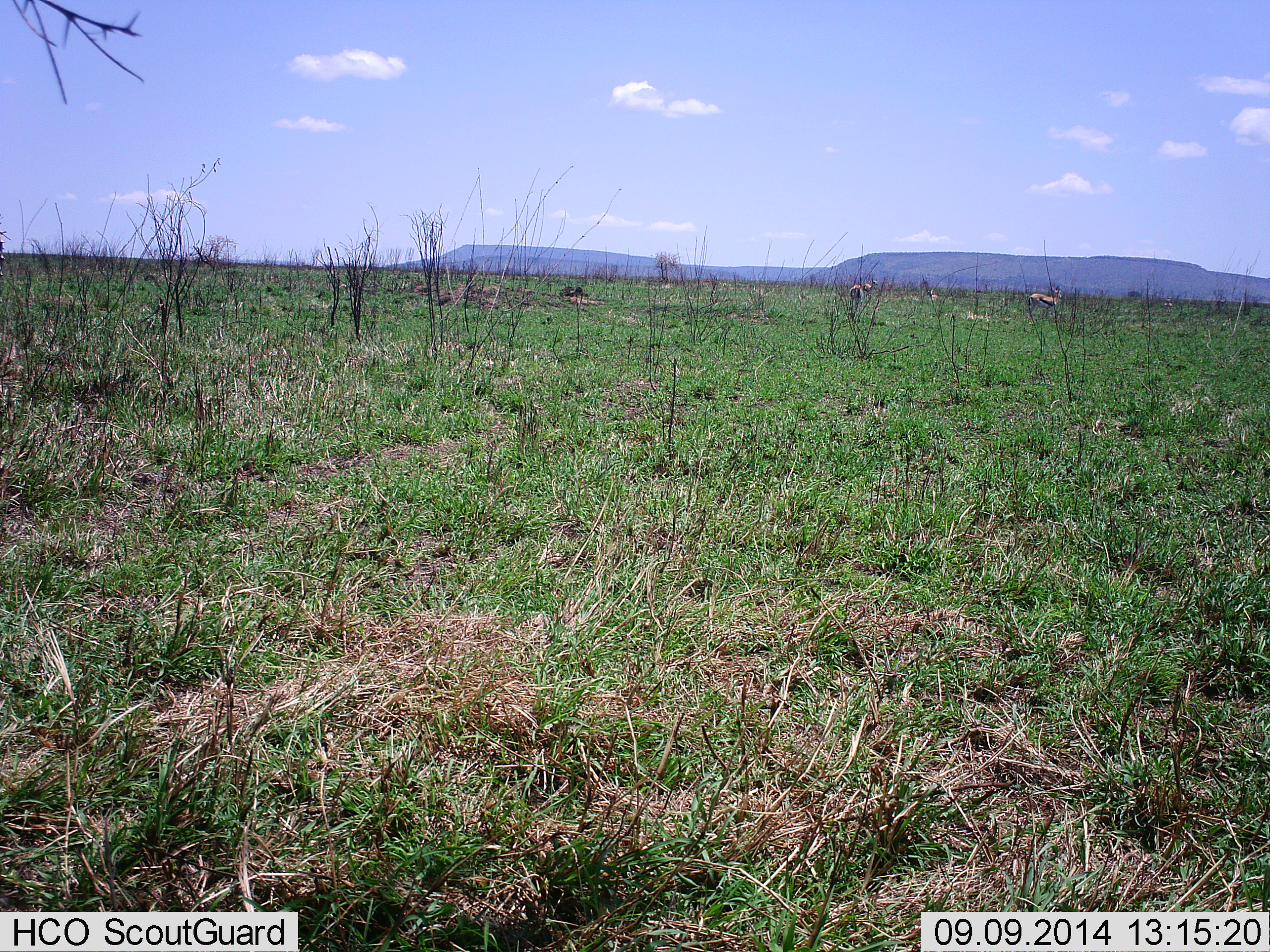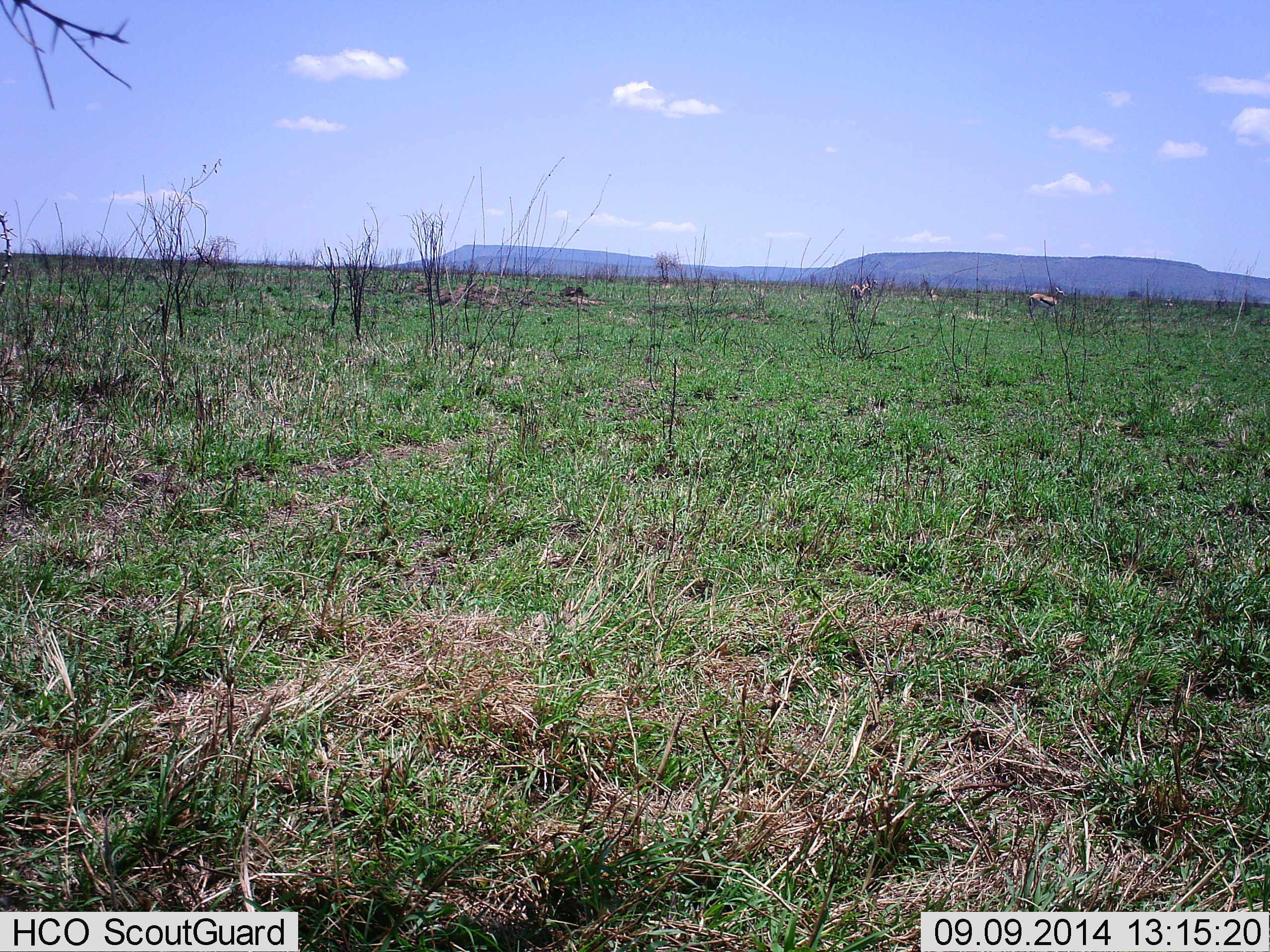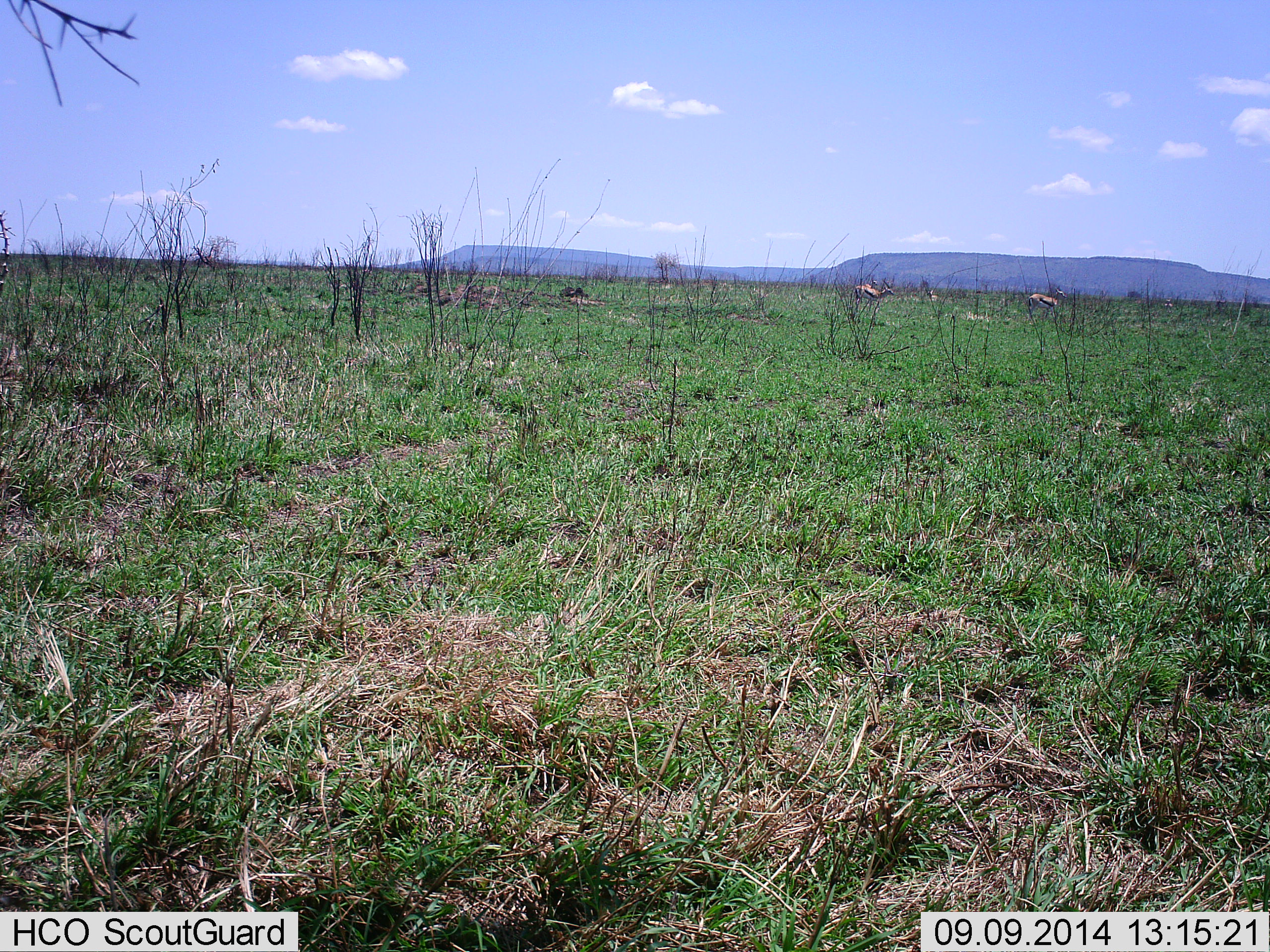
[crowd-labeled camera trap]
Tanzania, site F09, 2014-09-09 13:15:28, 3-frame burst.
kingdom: Animalia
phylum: Chordata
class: Mammalia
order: Artiodactyla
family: Bovidae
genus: Eudorcas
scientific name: Eudorcas thomsonii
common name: thomson's gazelle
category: gazellethomsons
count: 2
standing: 80%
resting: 0%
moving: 20%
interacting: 0%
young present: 0%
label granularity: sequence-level